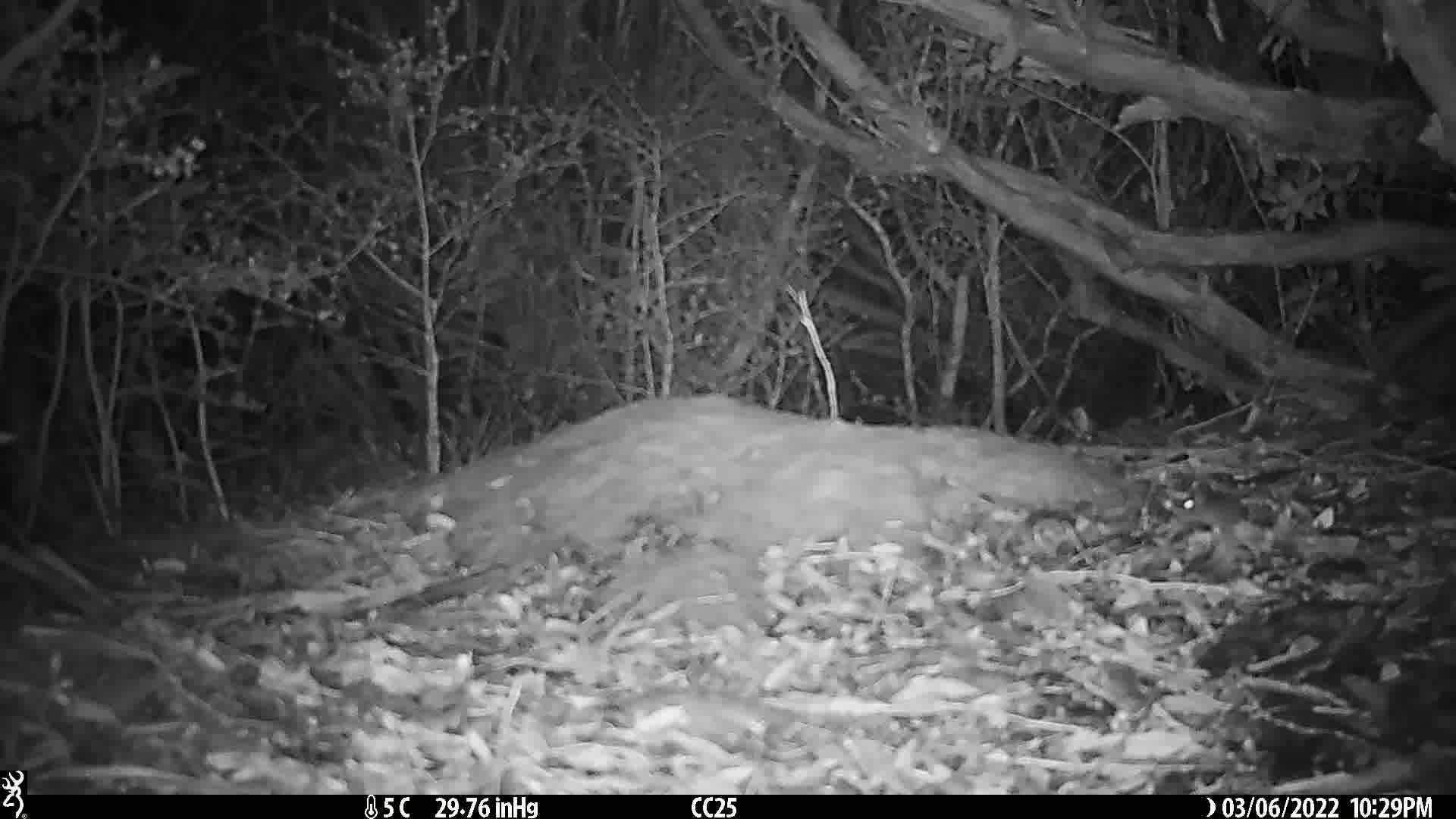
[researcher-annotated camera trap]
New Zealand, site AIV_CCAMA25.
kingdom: Animalia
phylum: Chordata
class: Mammalia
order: Rodentia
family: Muridae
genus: Mus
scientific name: Mus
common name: mouse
Mouse (Mus).